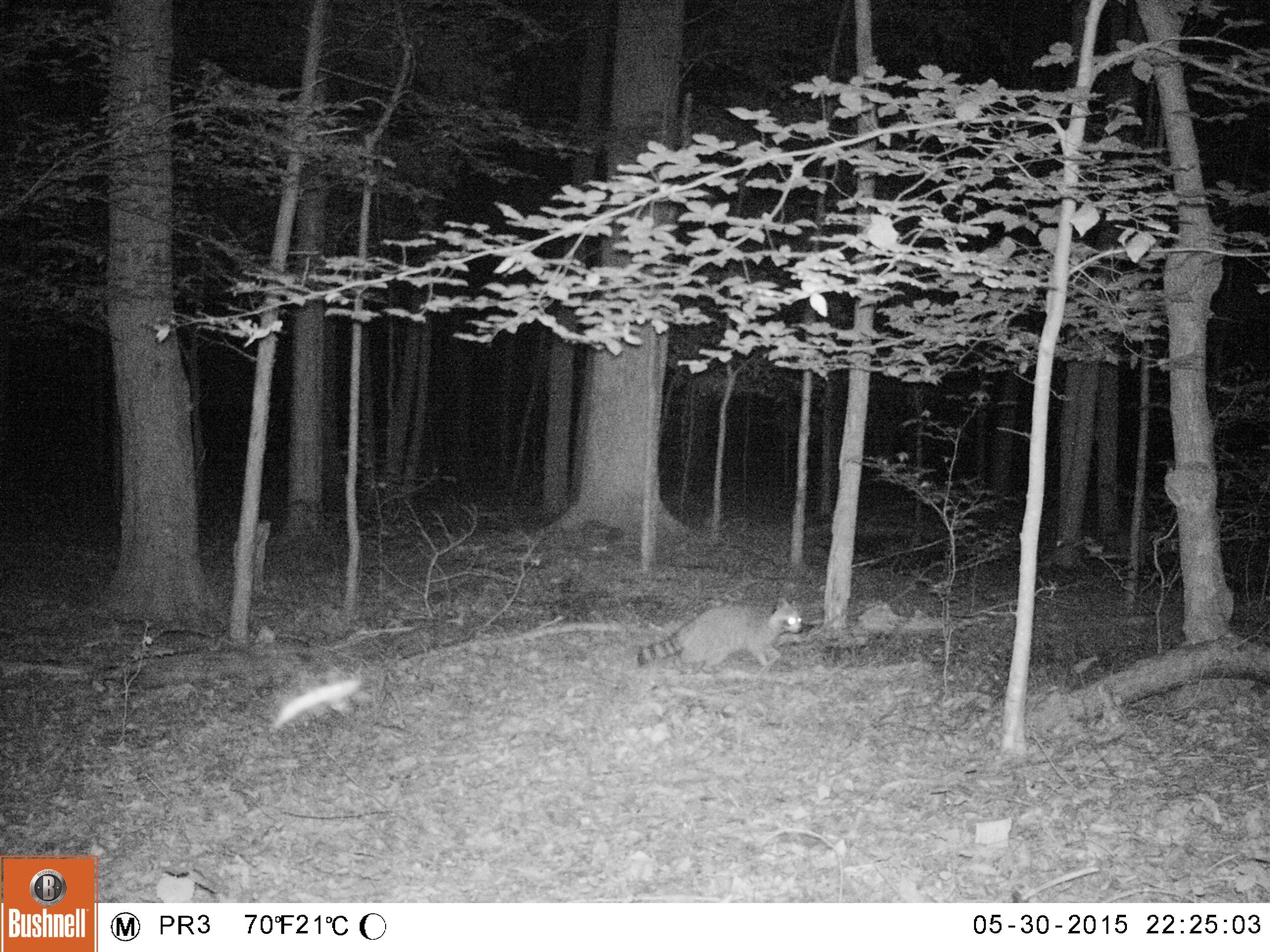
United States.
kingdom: Animalia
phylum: Chordata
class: Mammalia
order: Carnivora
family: Procyonidae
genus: Procyon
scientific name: Procyon lotor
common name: northern raccoon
Northern Raccoon (Procyon lotor).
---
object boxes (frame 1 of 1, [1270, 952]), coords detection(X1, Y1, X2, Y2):
Northern Raccoon: detection(624, 586, 818, 680)